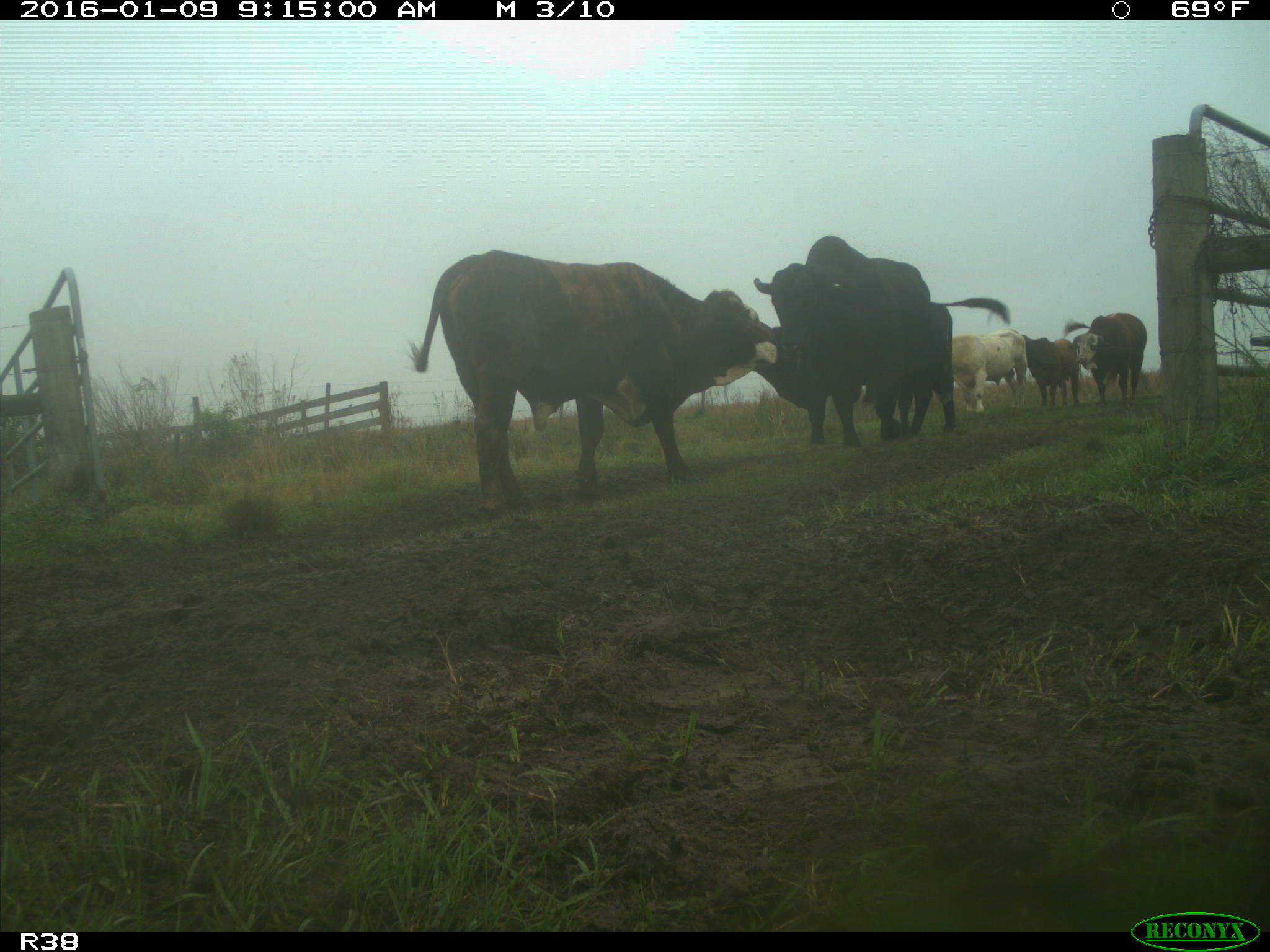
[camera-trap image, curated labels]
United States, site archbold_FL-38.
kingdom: Animalia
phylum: Chordata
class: Mammalia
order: Artiodactyla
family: Bovidae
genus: Bos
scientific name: Bos taurus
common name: domestic cow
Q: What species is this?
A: Bos taurus (domestic cow).